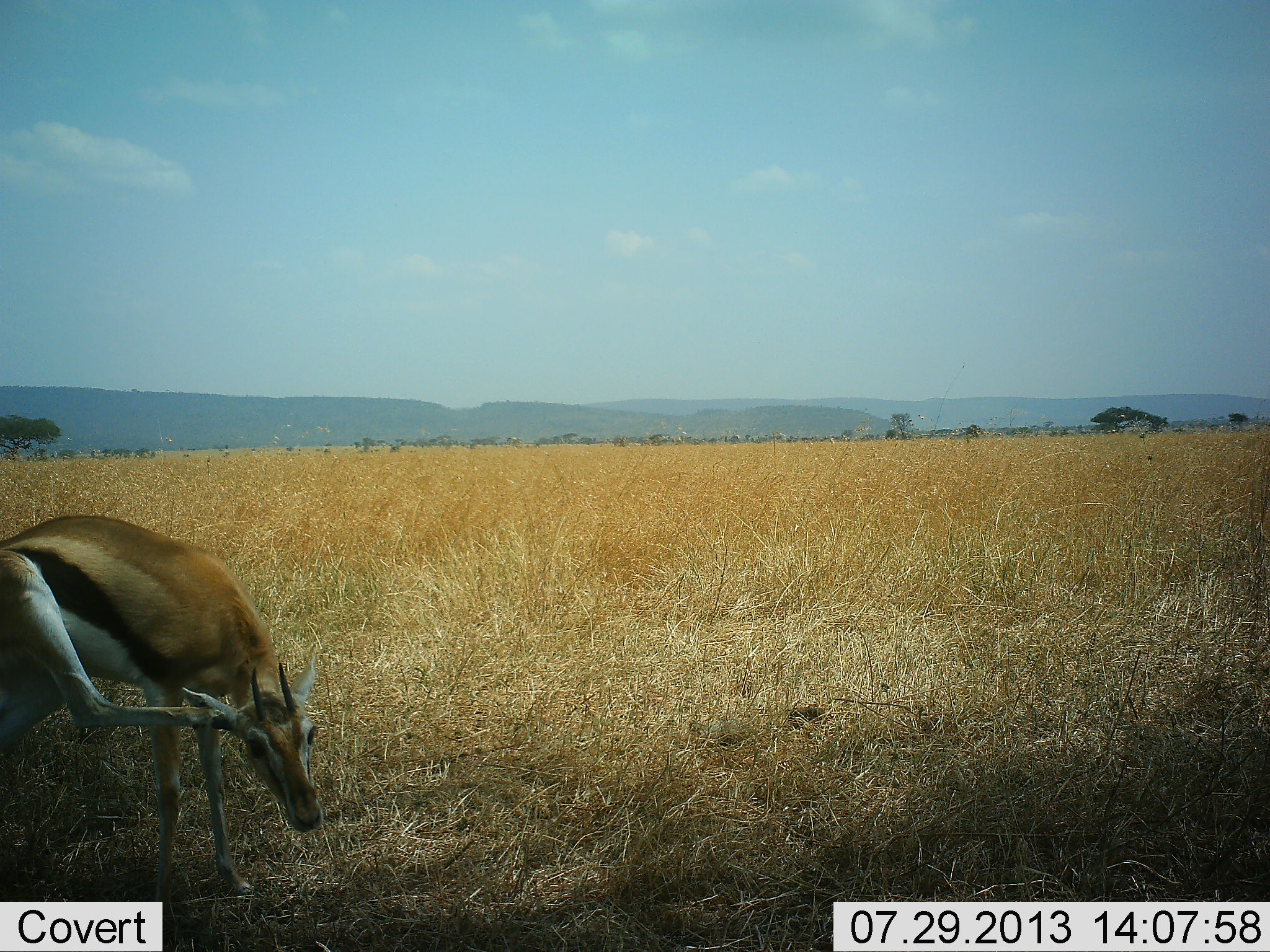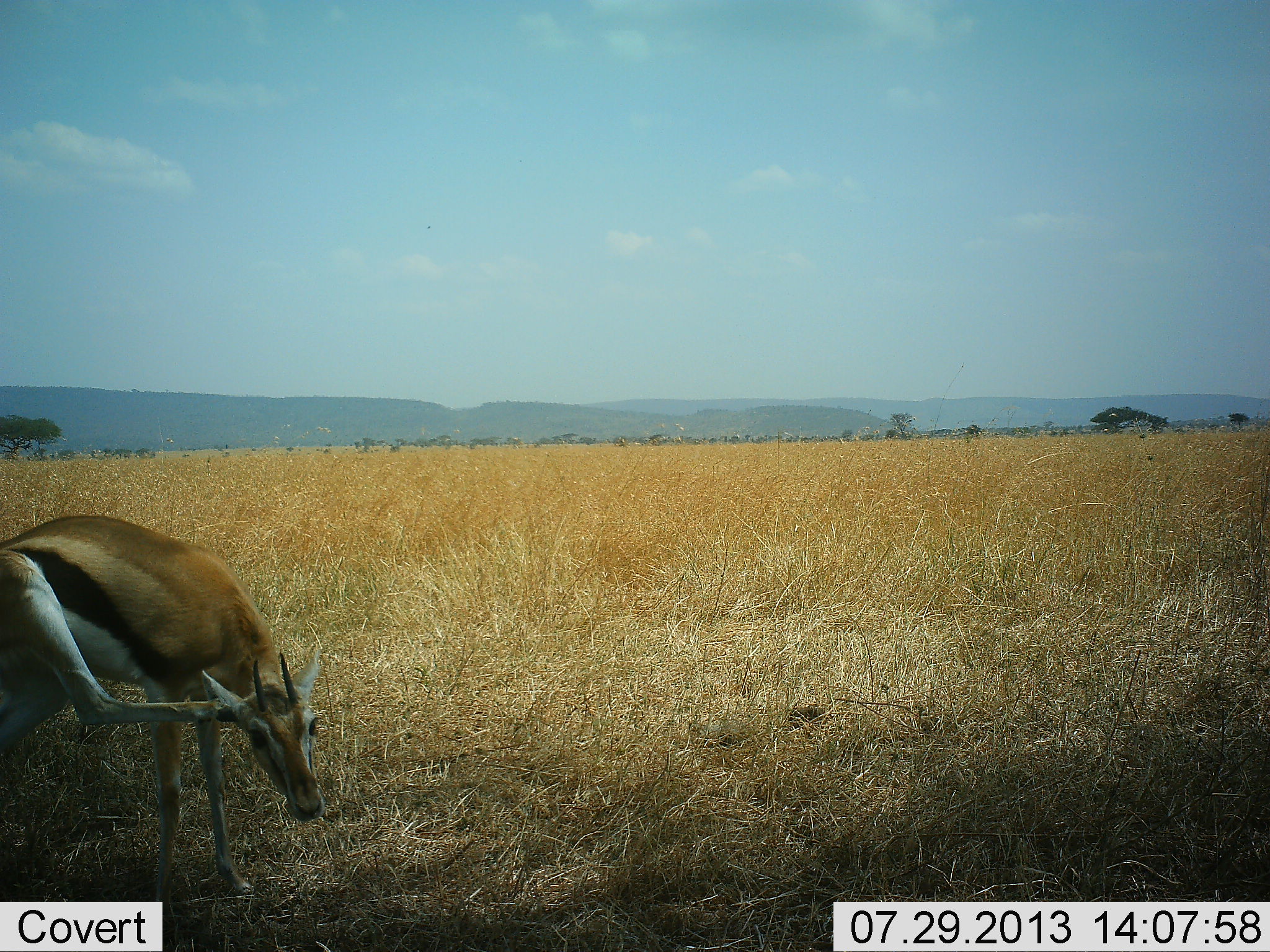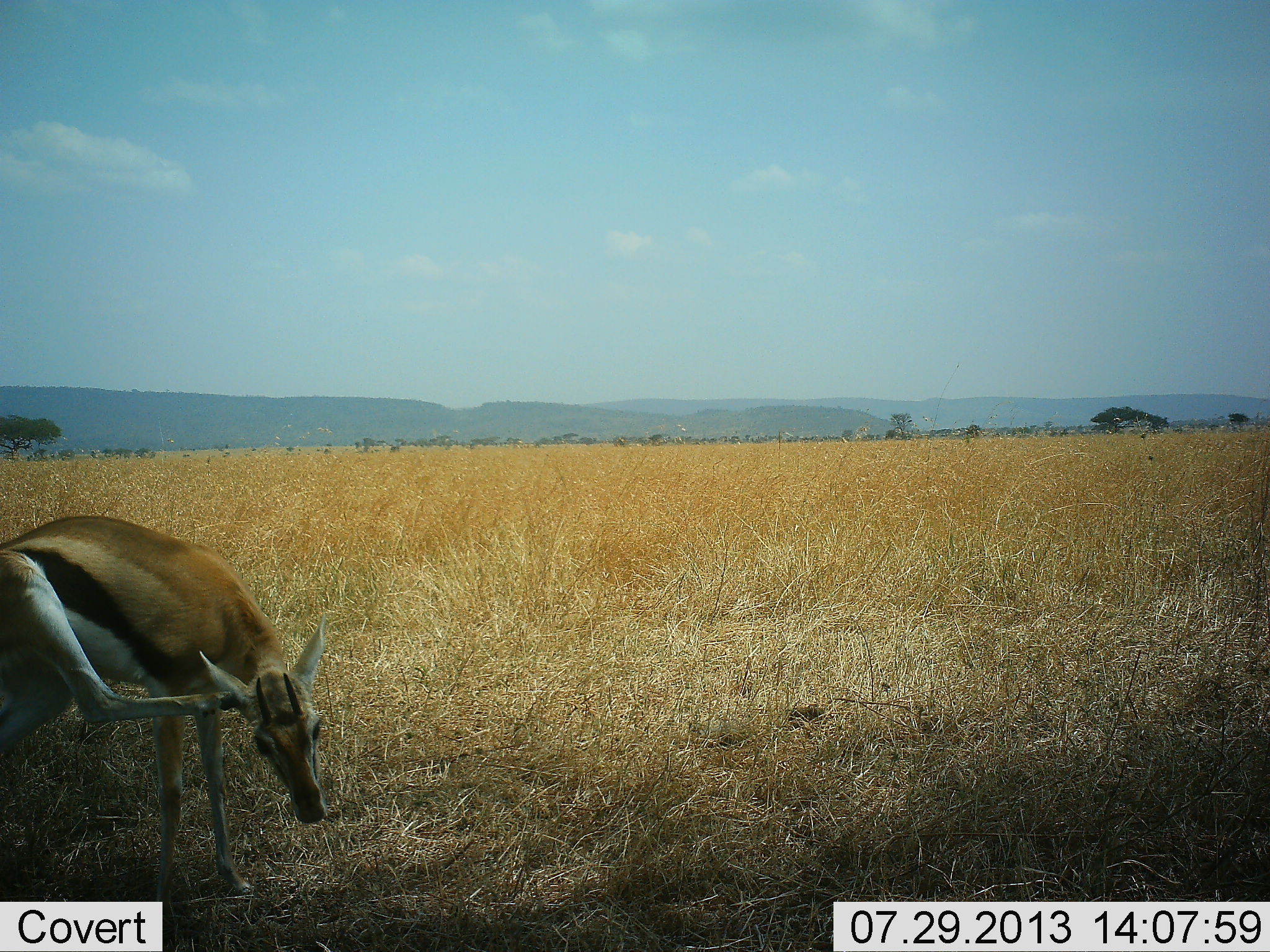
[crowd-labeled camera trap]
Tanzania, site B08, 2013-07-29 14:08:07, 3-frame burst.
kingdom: Animalia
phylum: Chordata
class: Mammalia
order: Artiodactyla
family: Bovidae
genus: Eudorcas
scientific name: Eudorcas thomsonii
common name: thomson's gazelle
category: gazellethomsons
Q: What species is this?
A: Gazellethomsons (thomson's gazelle) (Eudorcas thomsonii).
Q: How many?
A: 1.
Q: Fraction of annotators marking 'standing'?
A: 60%.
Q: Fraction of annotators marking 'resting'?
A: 10%.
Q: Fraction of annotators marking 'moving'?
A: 30%.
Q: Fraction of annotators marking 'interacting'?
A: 10%.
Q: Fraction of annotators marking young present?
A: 0%.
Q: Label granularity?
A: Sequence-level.